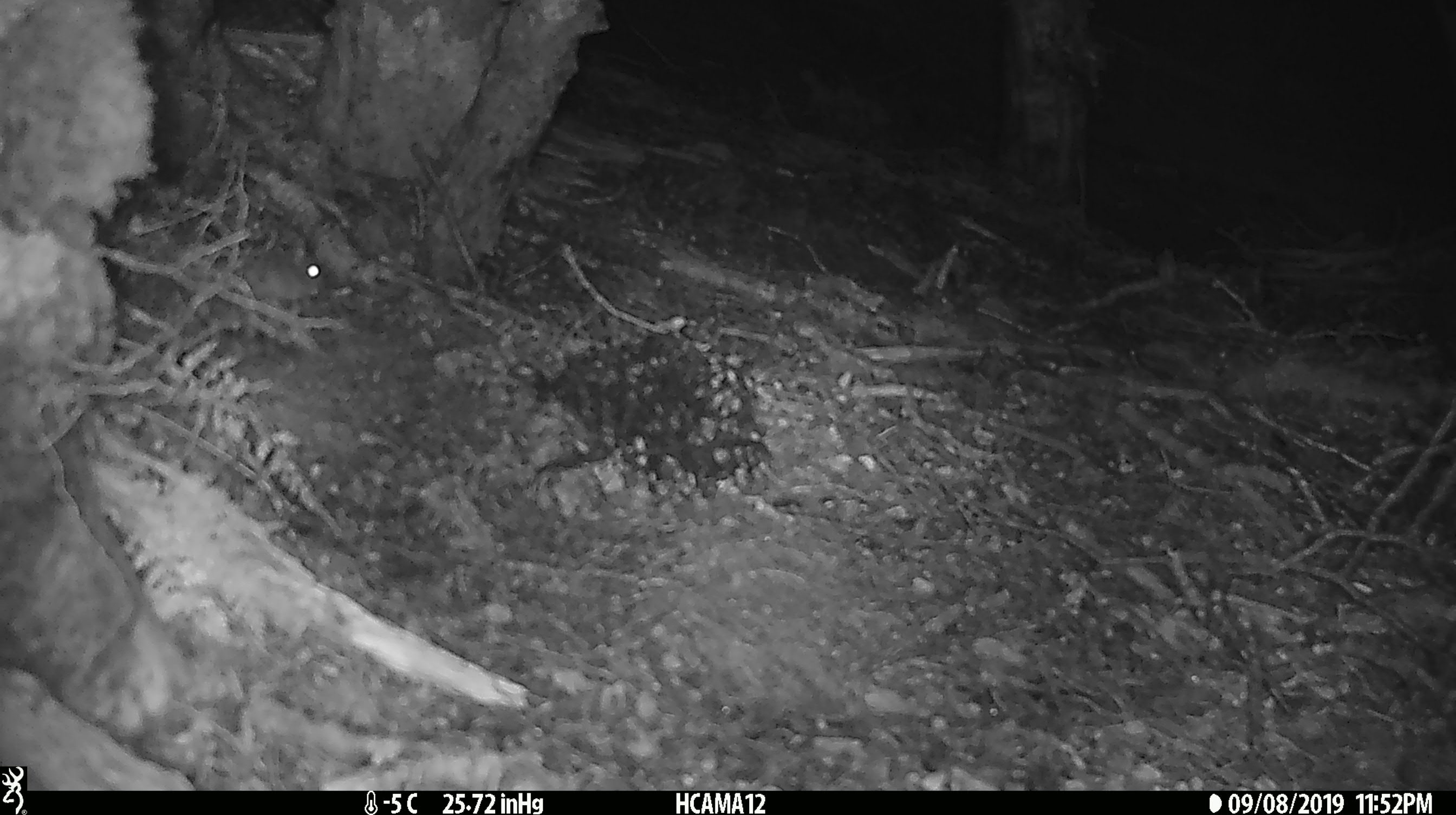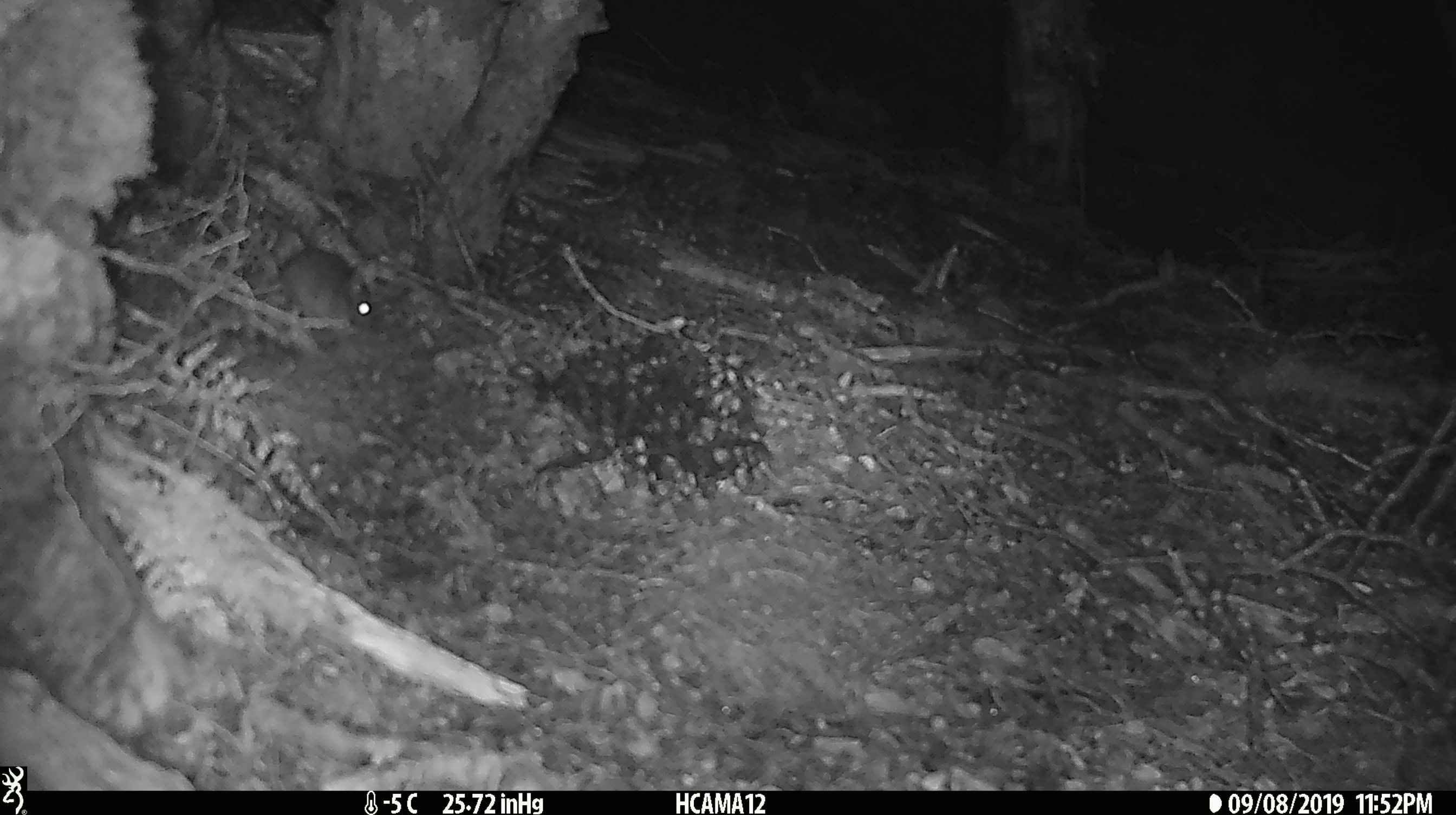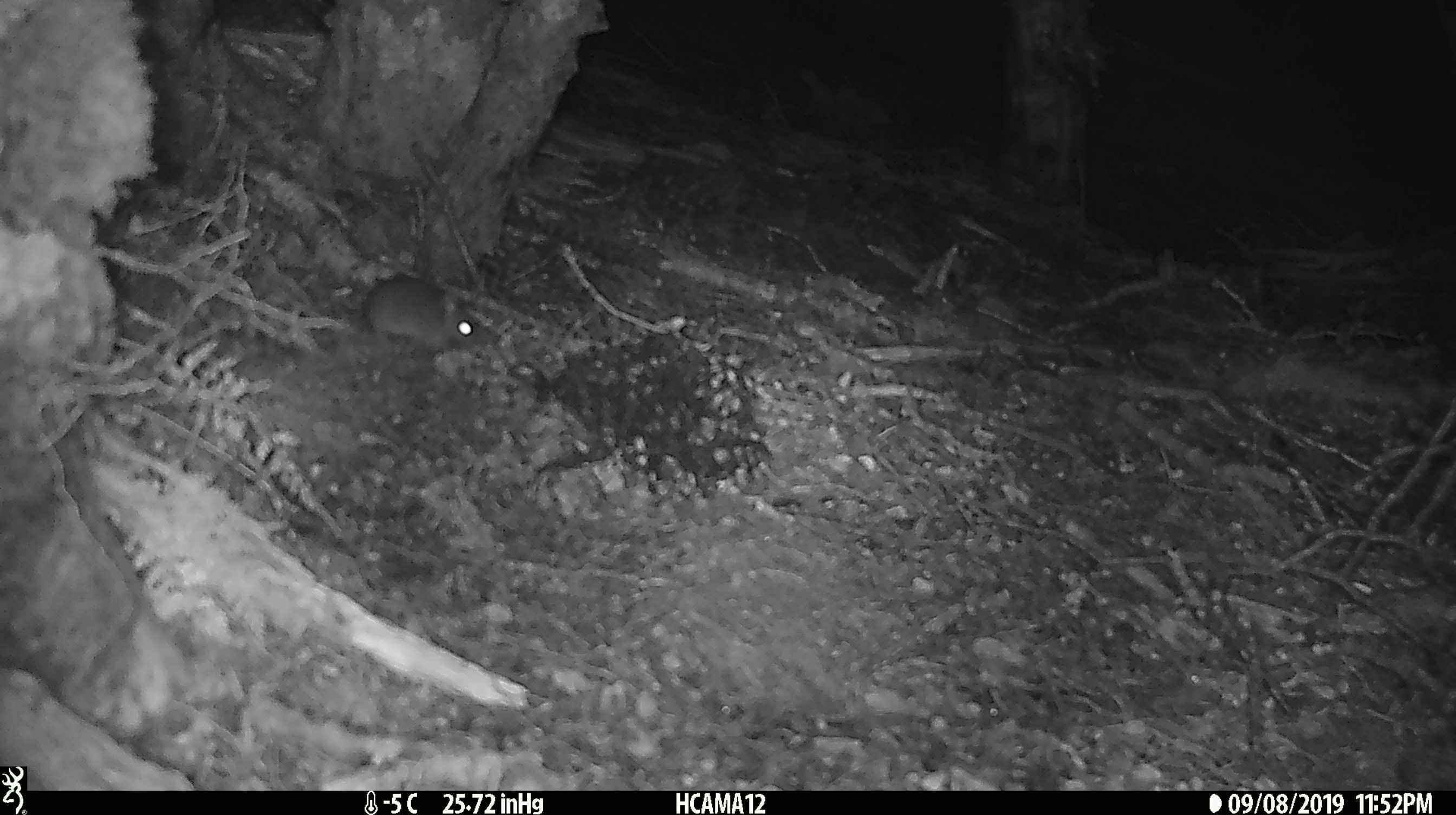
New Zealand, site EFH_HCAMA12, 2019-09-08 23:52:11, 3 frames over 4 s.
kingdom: Animalia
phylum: Chordata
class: Mammalia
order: Rodentia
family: Muridae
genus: Mus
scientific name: Mus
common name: mouse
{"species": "mouse (Mus)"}